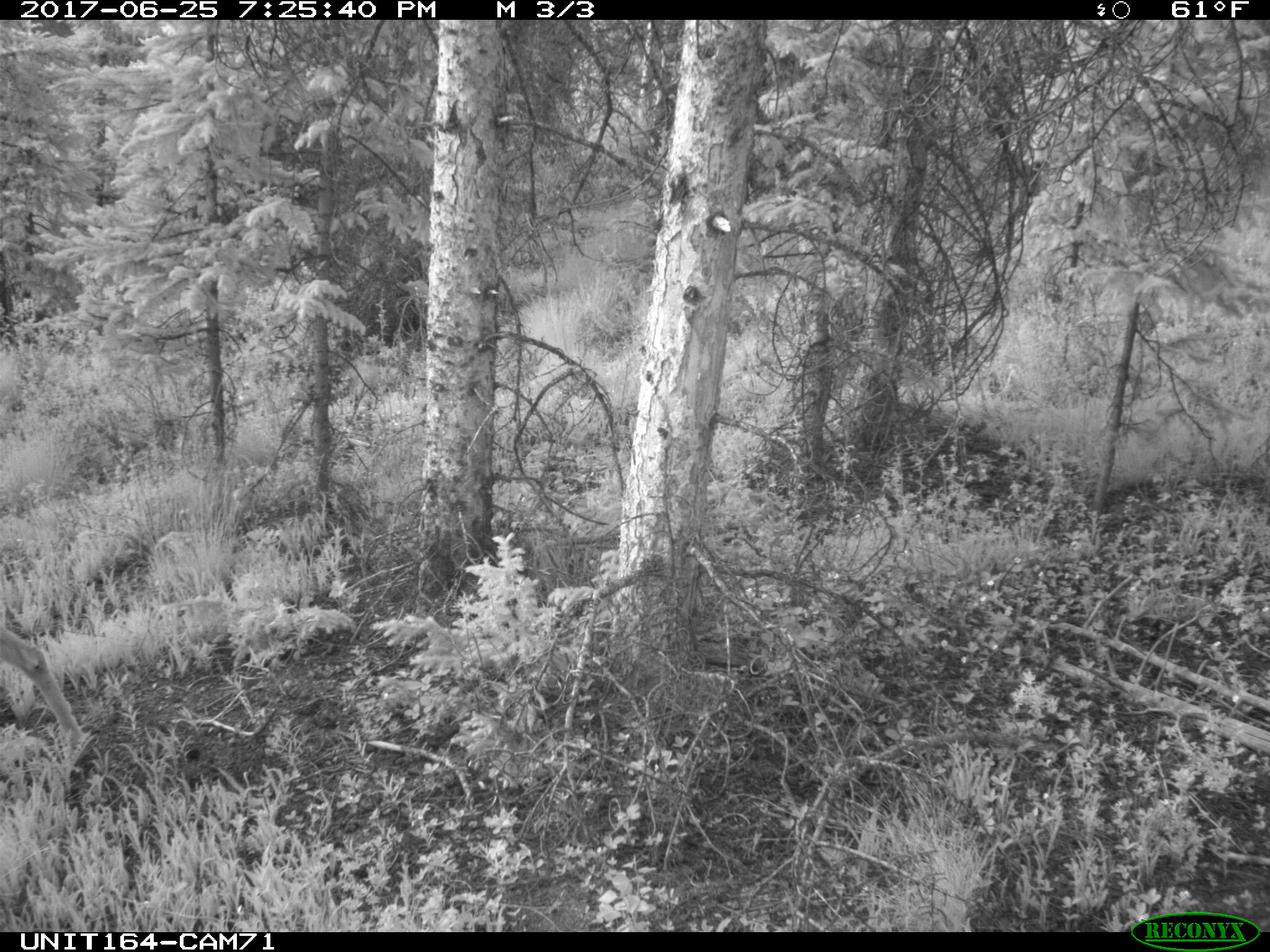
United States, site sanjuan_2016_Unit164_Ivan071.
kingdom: Animalia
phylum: Chordata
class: Mammalia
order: Artiodactyla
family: Cervidae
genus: Odocoileus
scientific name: Odocoileus hemionus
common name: mule deer